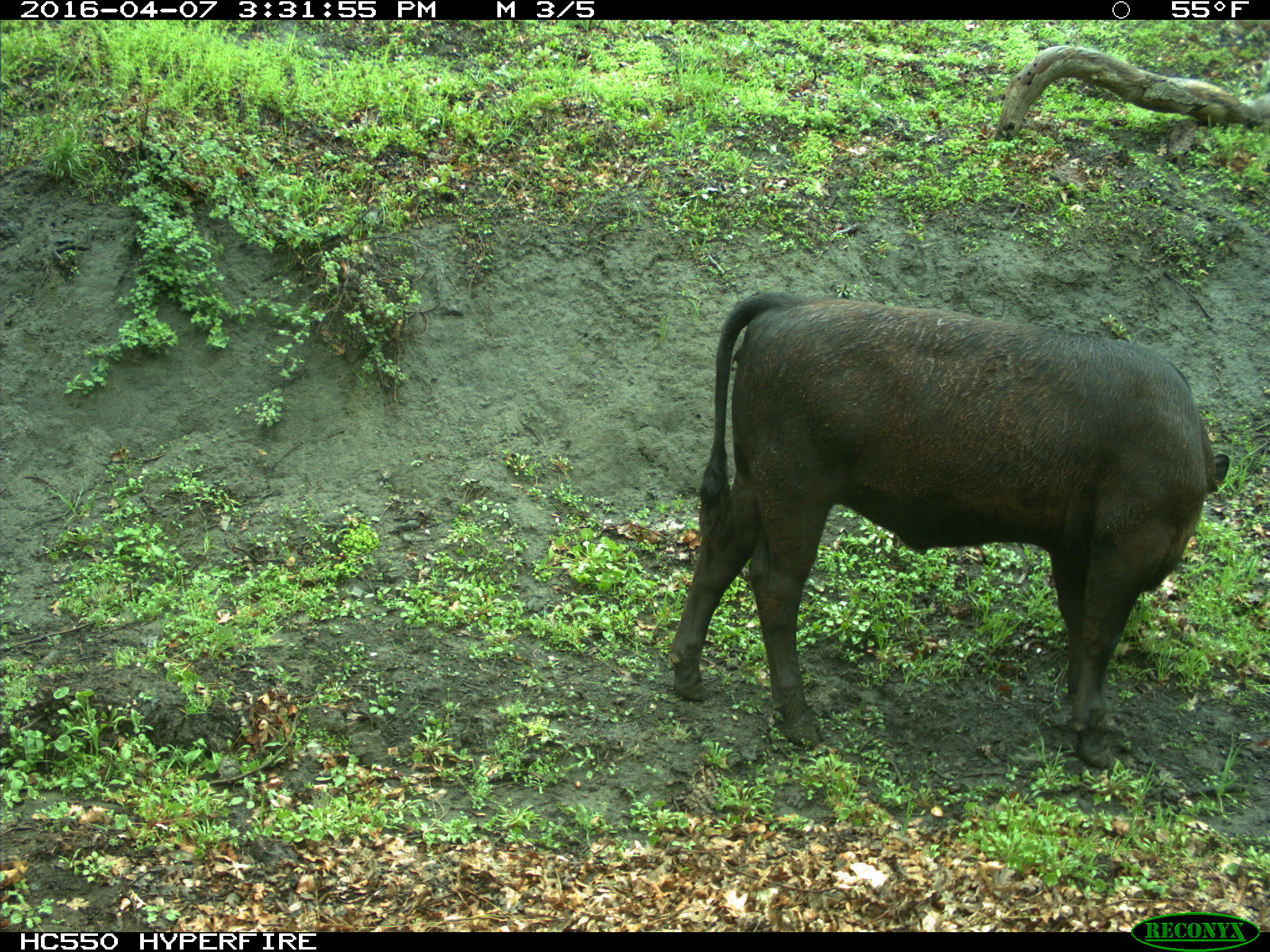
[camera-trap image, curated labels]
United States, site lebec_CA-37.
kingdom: Animalia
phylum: Chordata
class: Mammalia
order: Artiodactyla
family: Bovidae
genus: Bos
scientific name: Bos taurus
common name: domestic cow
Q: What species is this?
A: Bos taurus (domestic cow).